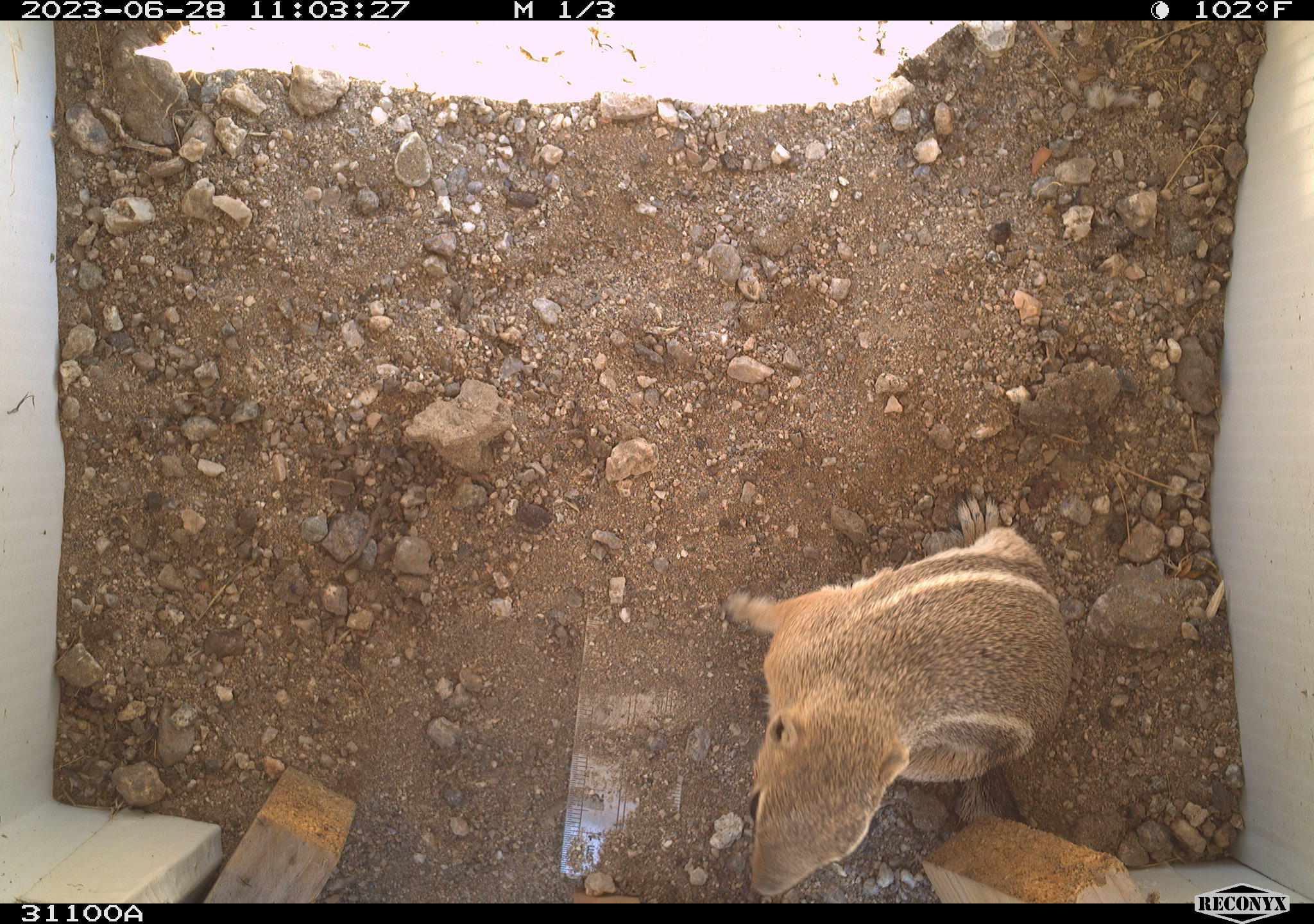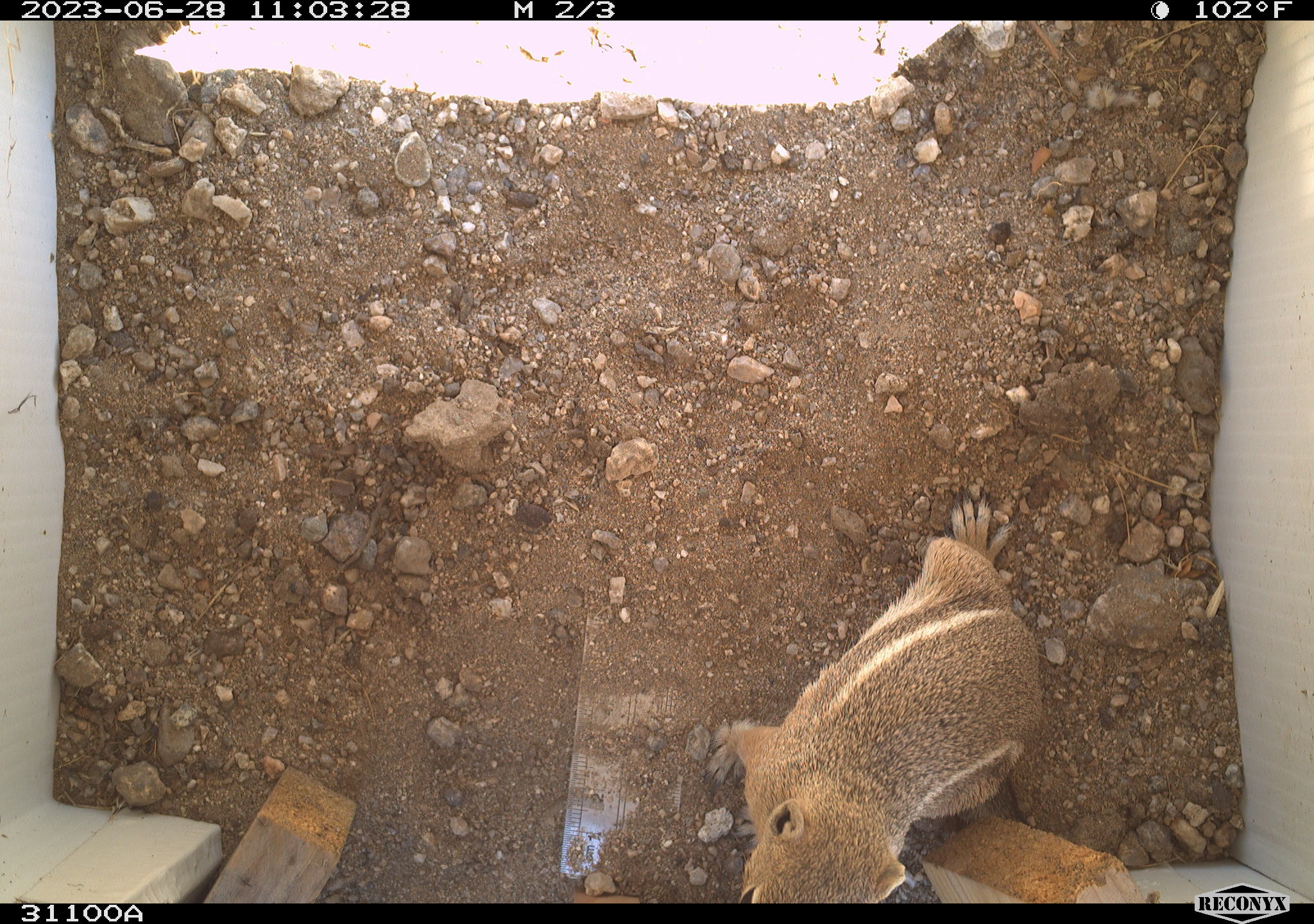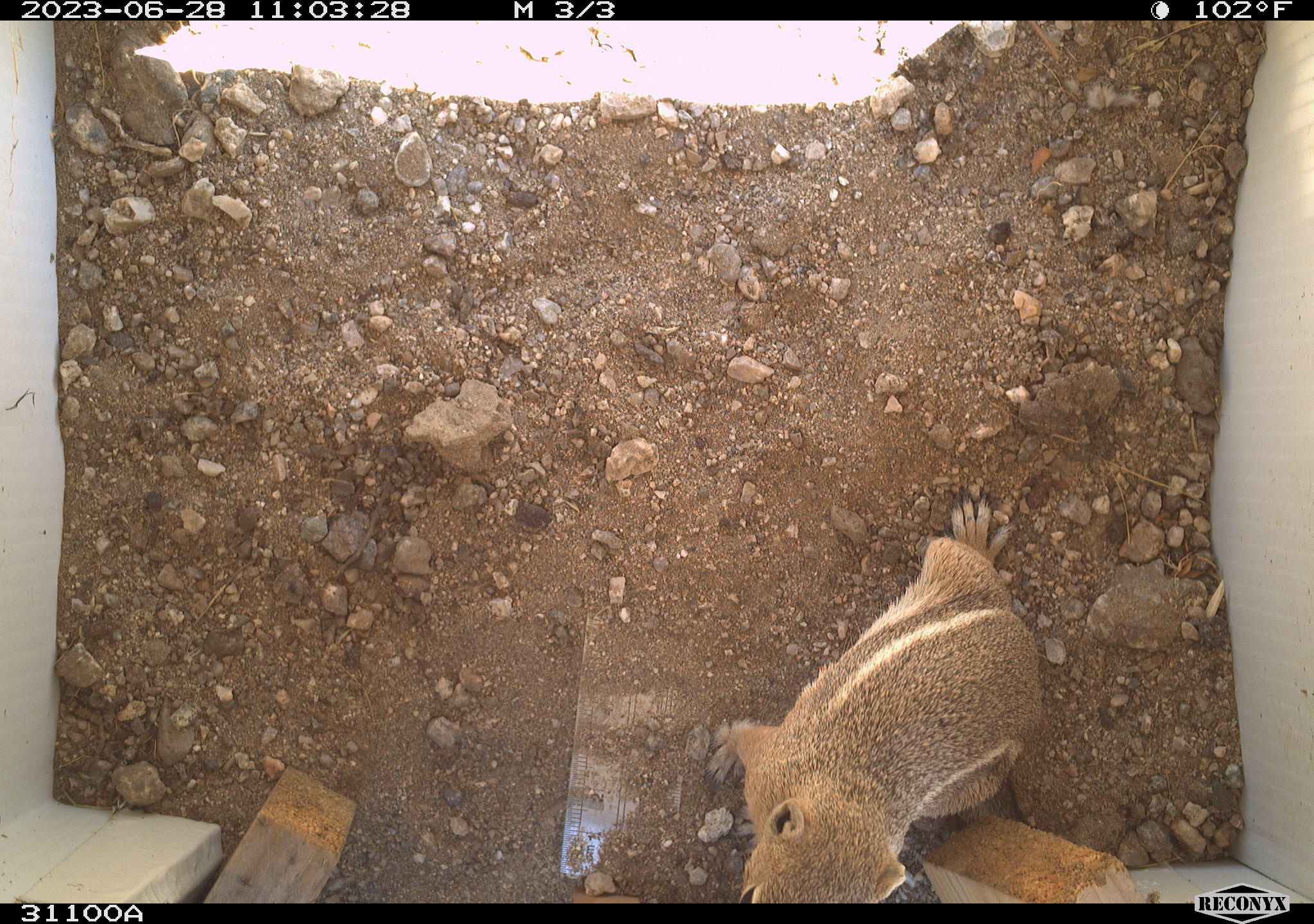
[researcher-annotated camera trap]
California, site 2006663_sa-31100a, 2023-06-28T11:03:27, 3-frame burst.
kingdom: Animalia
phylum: Chordata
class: Mammalia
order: Rodentia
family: Sciuridae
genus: Ammospermophilus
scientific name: Ammospermophilus leucurus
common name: white-tailed antelope squirrel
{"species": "white-tailed antelope squirrel (Ammospermophilus leucurus)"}